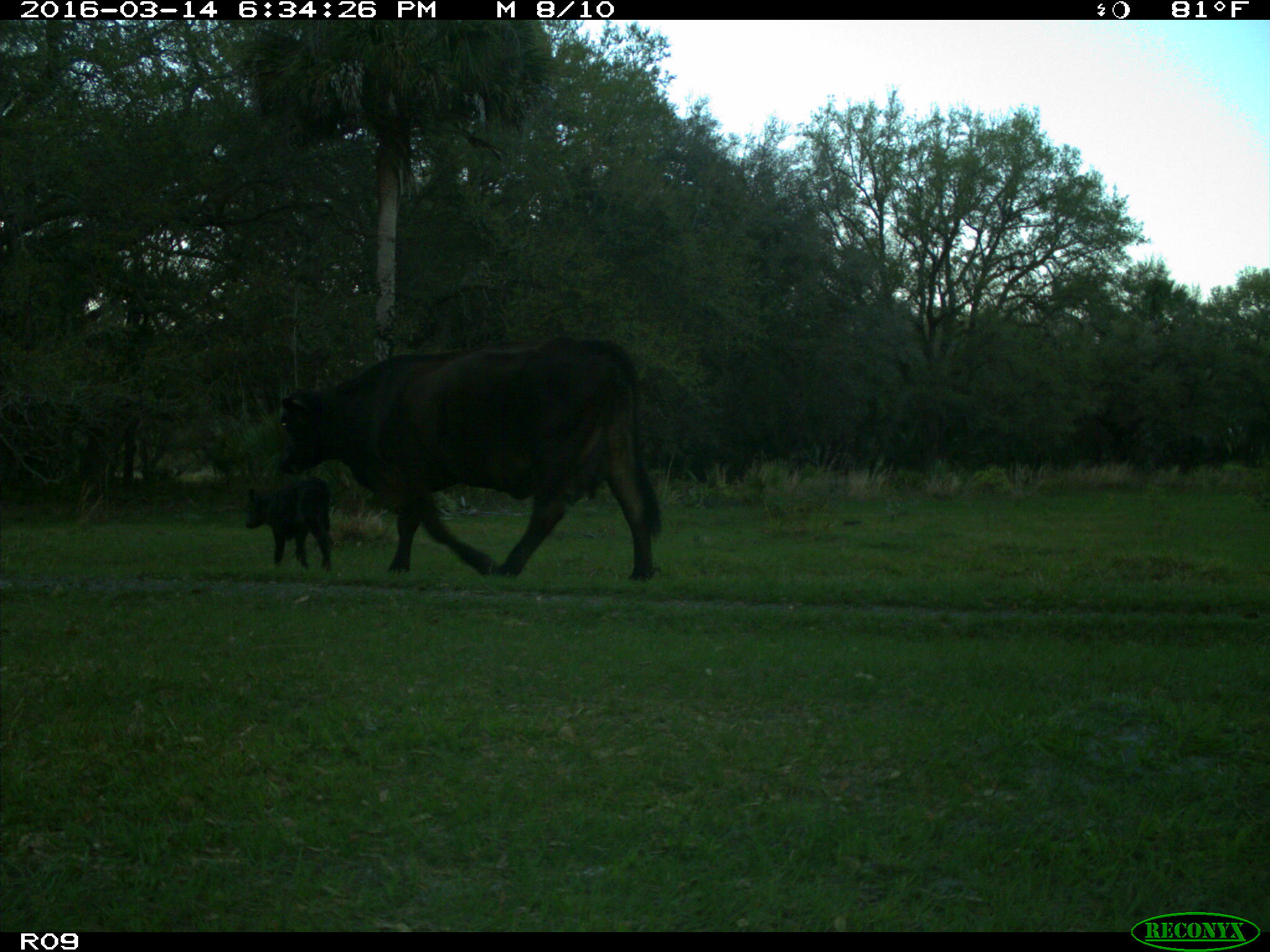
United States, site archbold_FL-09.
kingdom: Animalia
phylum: Chordata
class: Mammalia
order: Artiodactyla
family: Bovidae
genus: Bos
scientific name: Bos taurus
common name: domestic cow